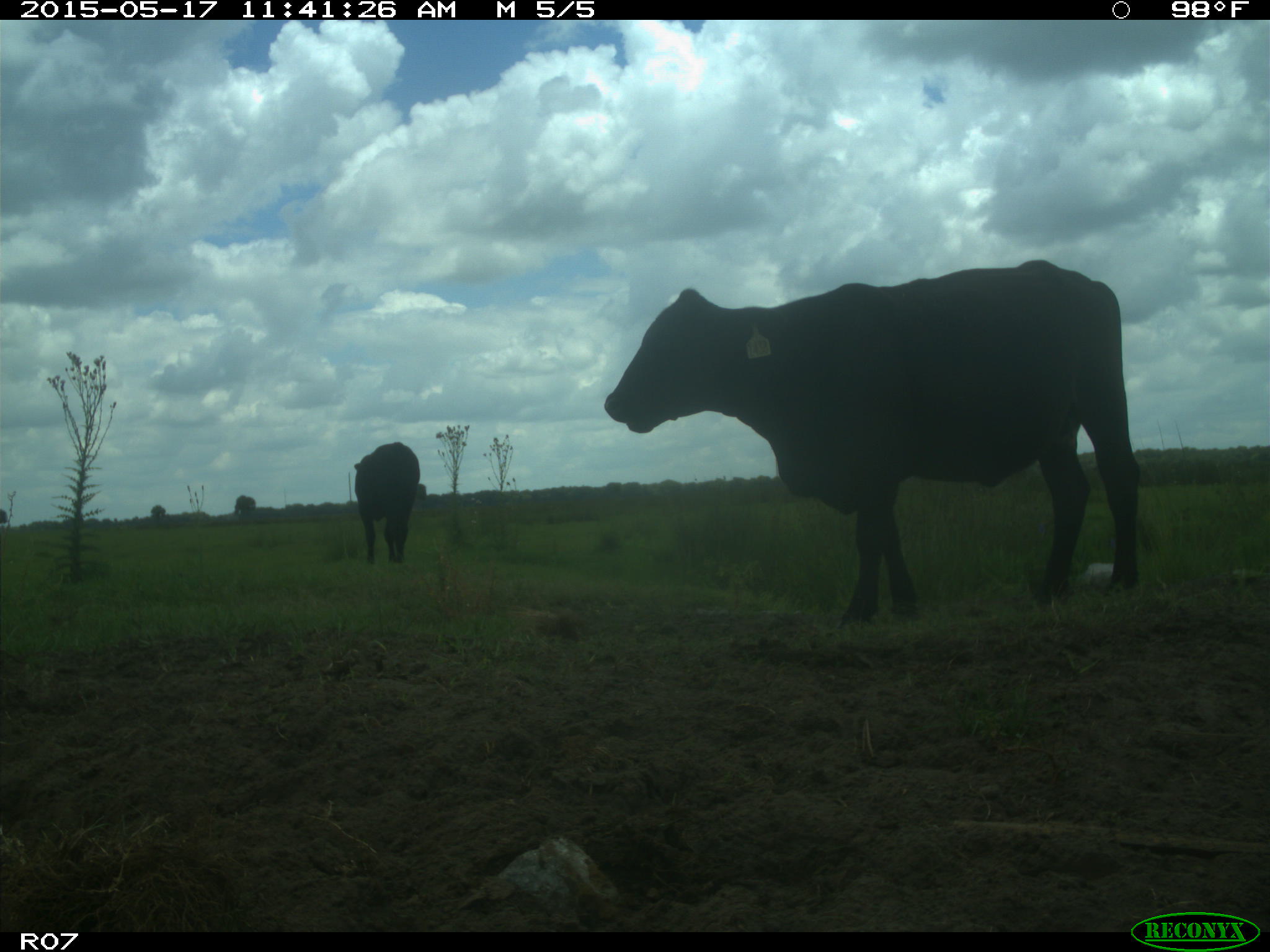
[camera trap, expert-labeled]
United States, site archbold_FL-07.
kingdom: Animalia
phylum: Chordata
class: Mammalia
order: Artiodactyla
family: Bovidae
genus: Bos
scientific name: Bos taurus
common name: domestic cow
Bos taurus (domestic cow).